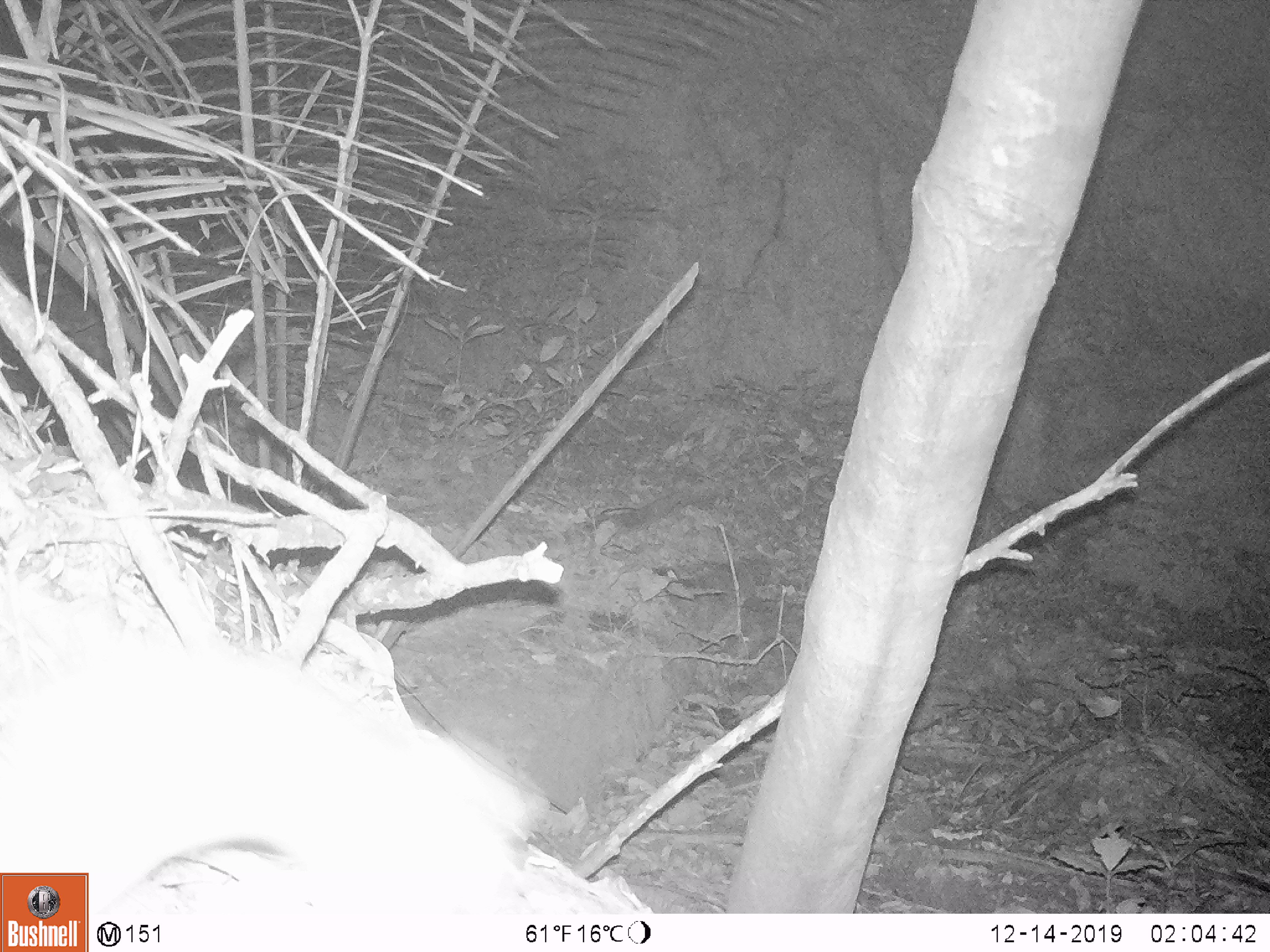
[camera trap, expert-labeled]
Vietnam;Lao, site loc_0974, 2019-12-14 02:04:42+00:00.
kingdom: Animalia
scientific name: Animalia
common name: animal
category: unidentified small animal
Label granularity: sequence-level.